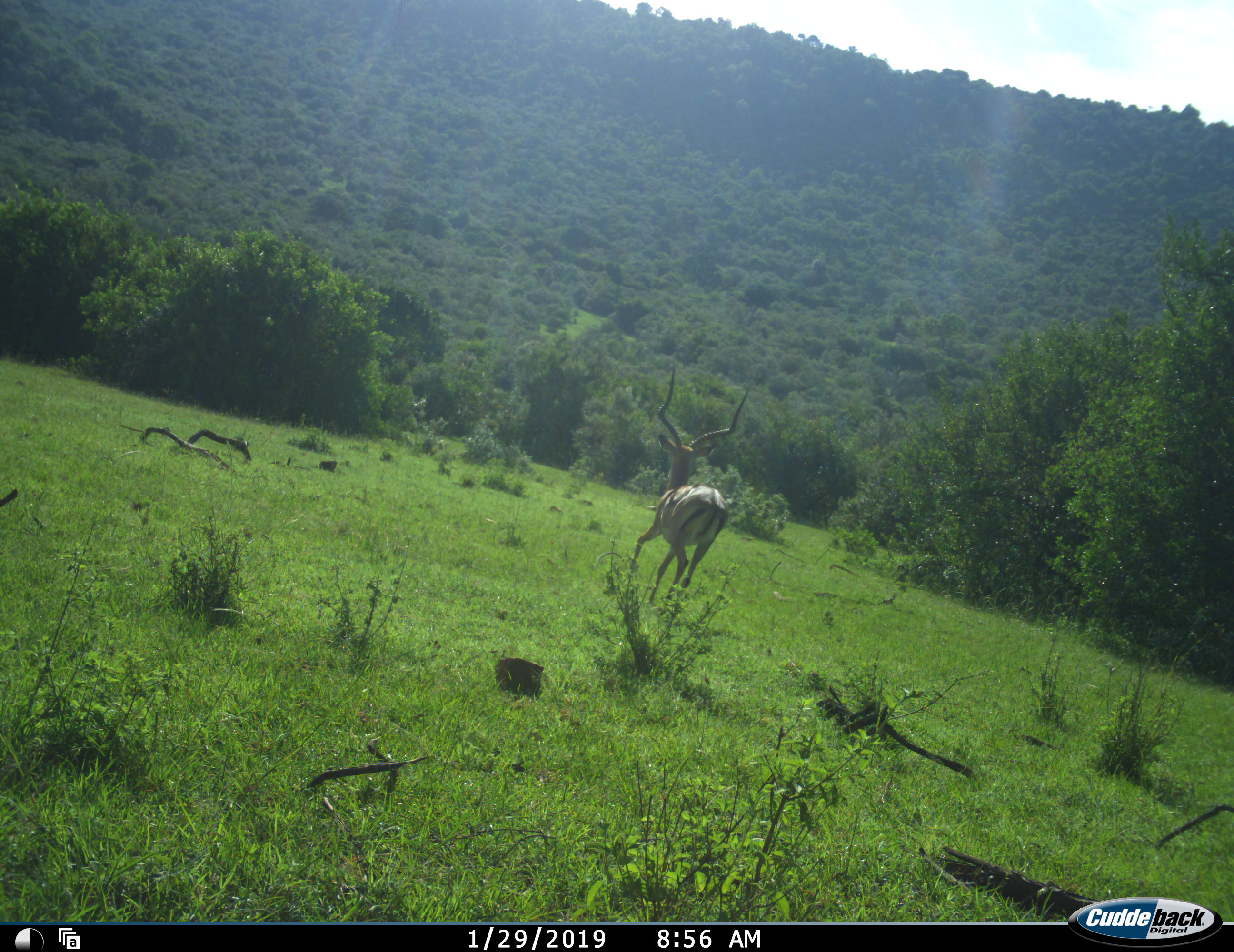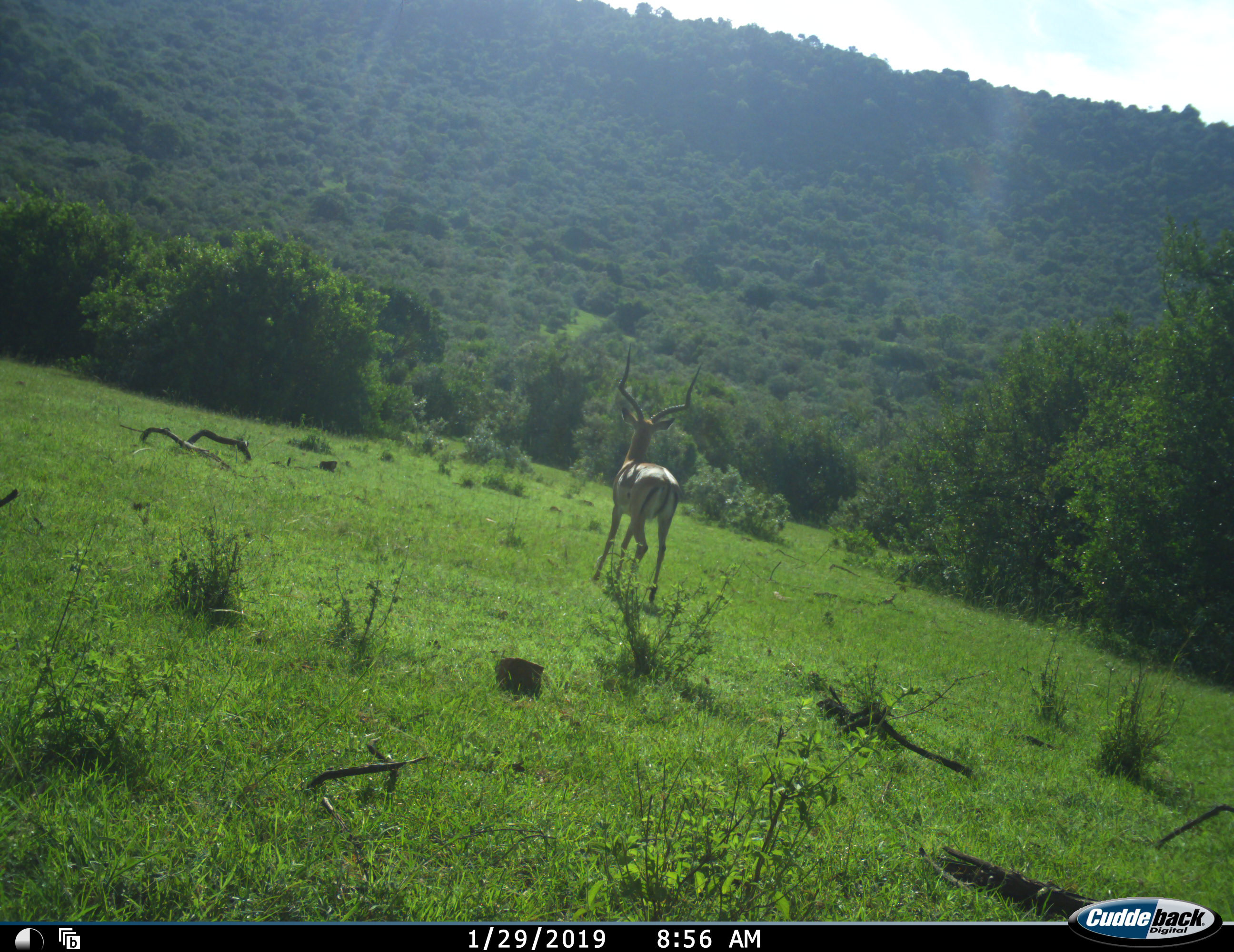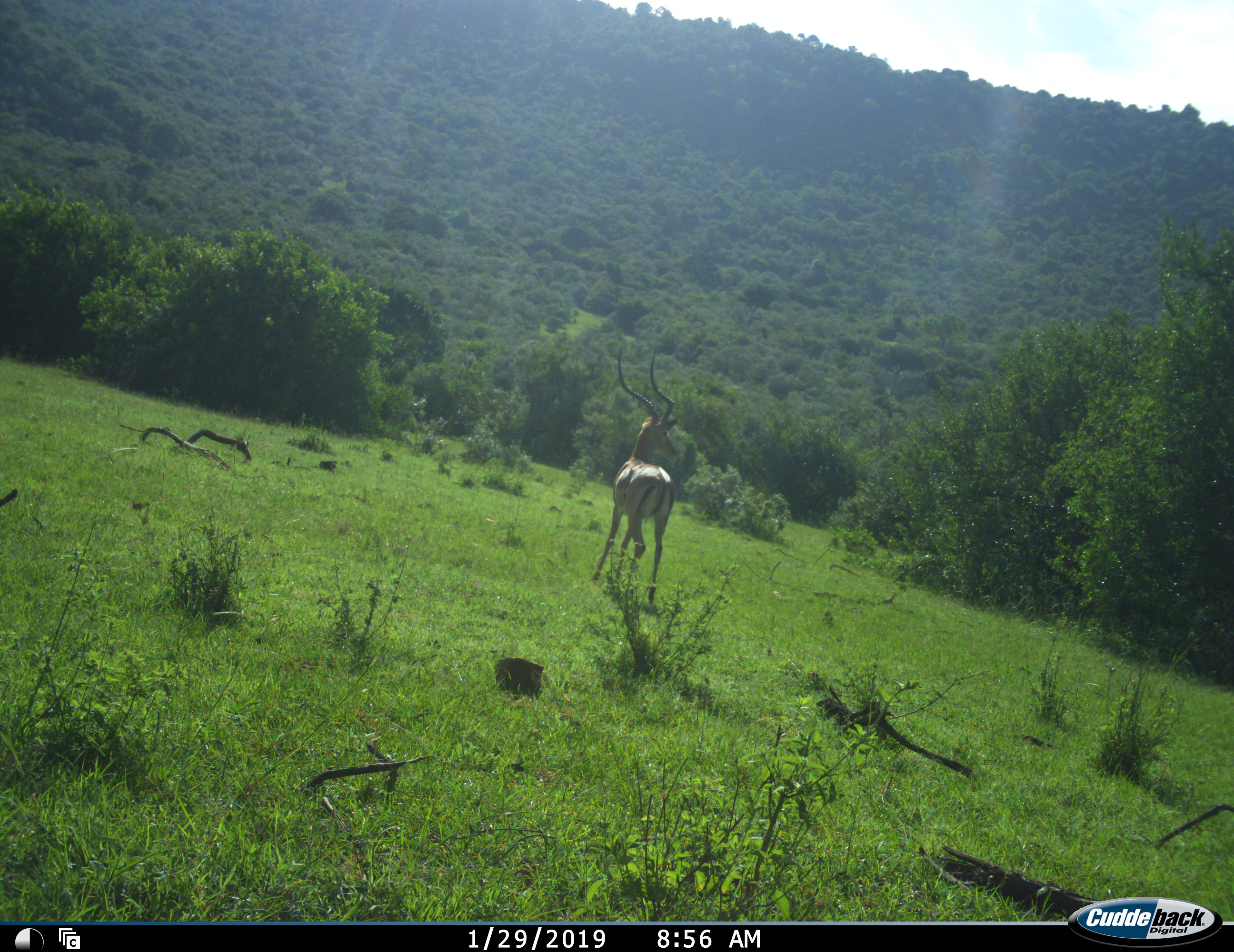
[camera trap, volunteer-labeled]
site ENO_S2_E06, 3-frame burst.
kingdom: Animalia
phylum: Chordata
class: Mammalia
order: Artiodactyla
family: Bovidae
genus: Aepyceros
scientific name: Aepyceros melampus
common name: impala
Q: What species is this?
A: Impala (Aepyceros melampus).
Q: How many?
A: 1.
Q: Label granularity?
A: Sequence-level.